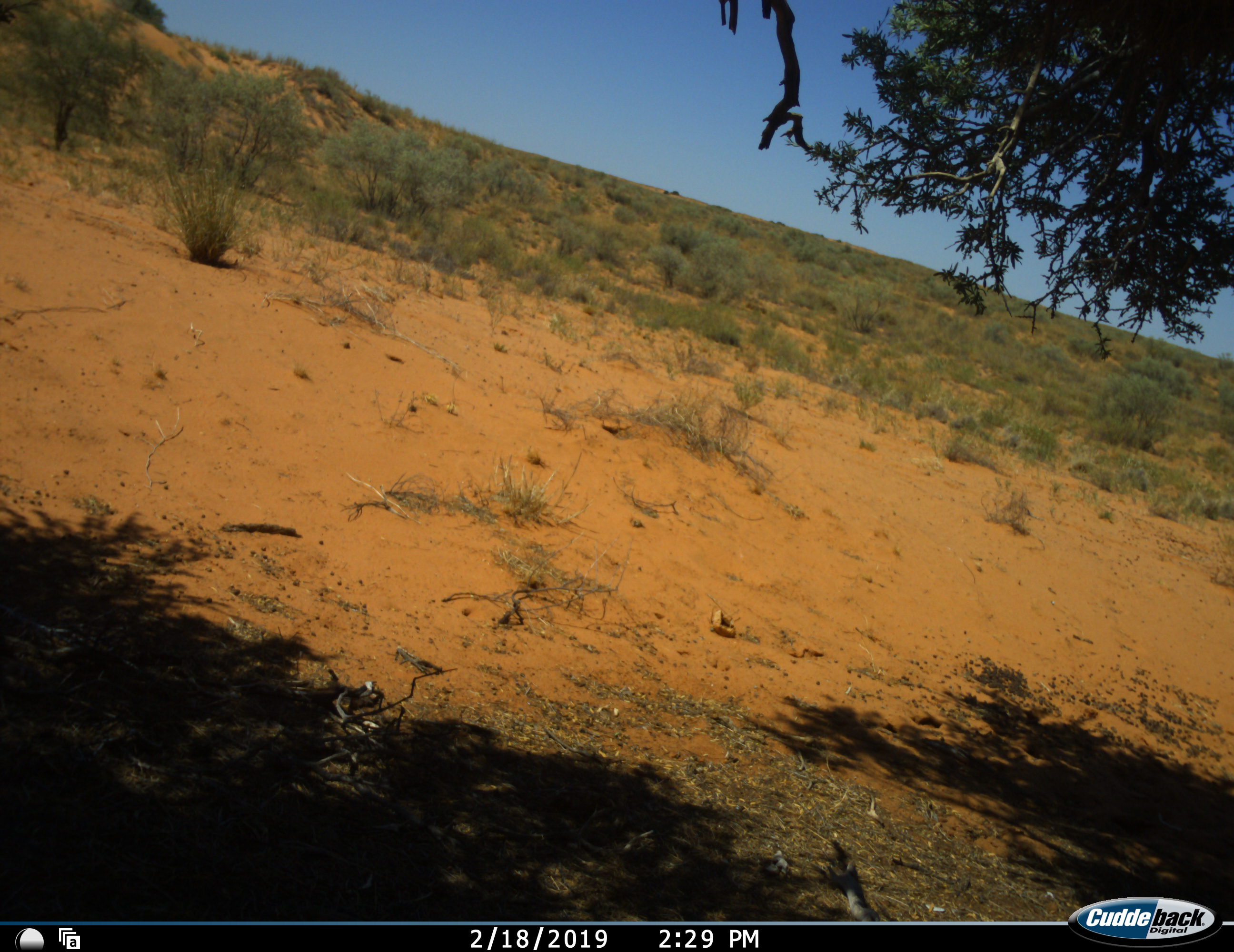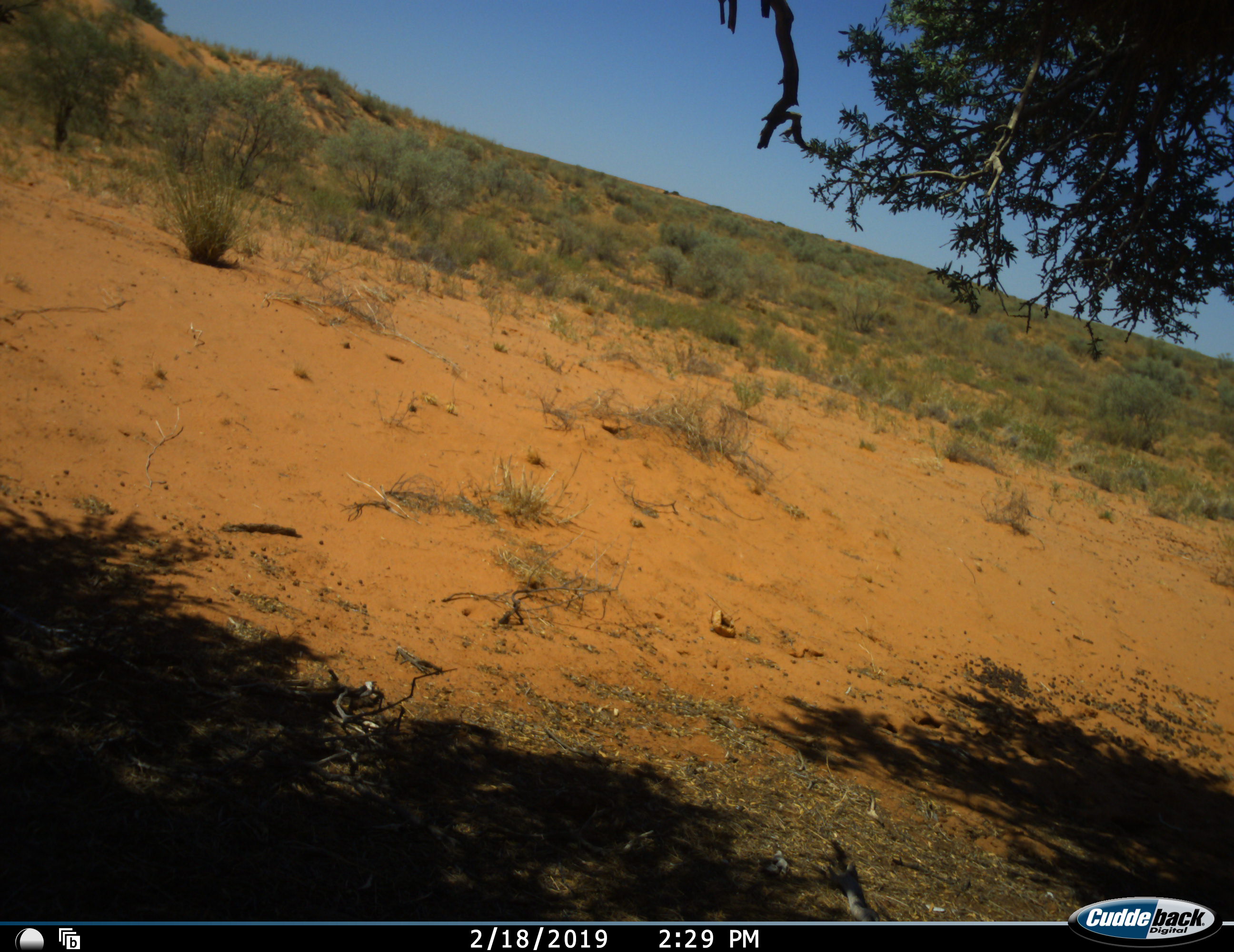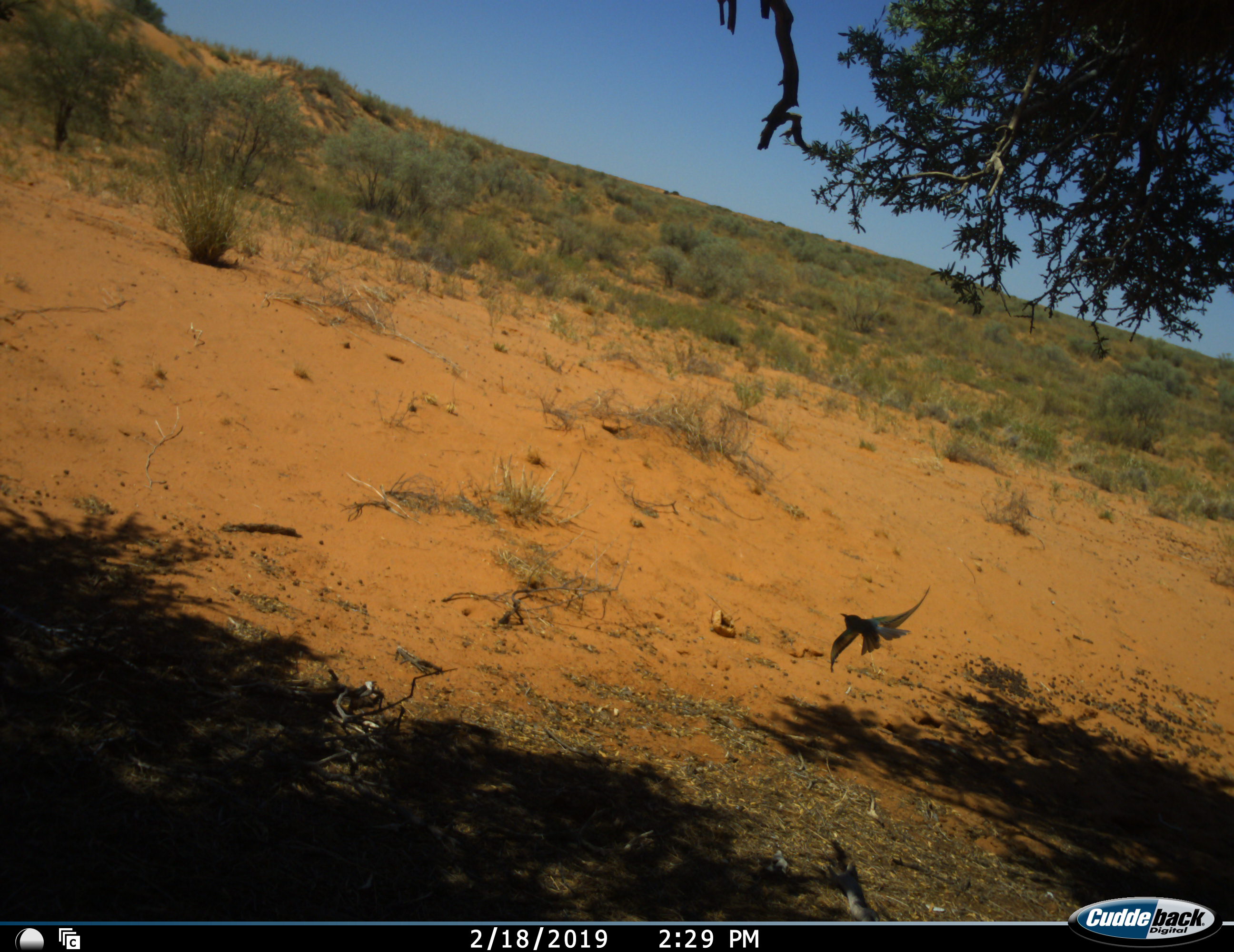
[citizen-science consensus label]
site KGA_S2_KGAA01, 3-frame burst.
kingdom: Animalia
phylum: Chordata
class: Aves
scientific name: Aves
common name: bird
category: birdother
Birdother (bird) (Aves), count 1. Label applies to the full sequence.